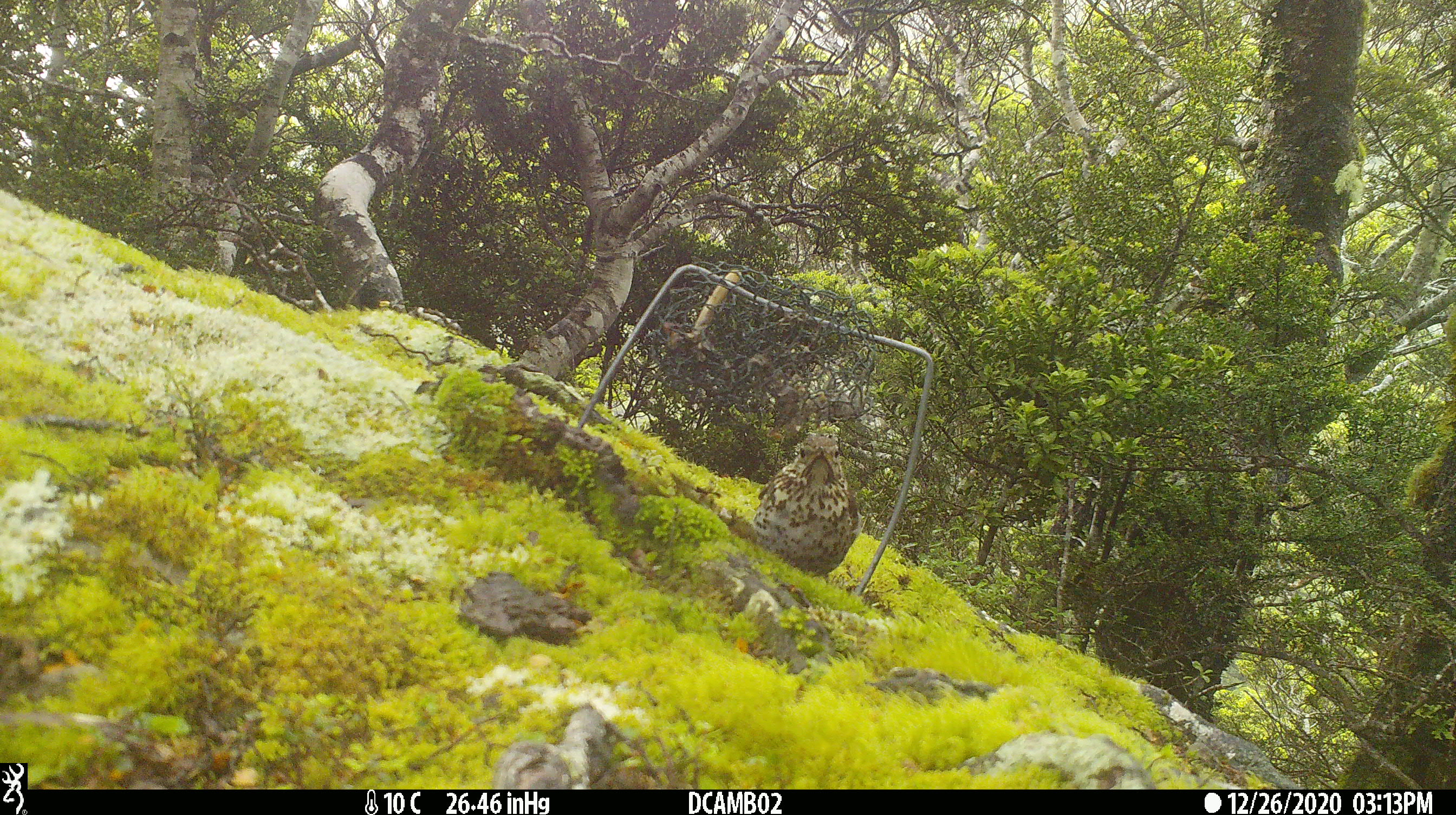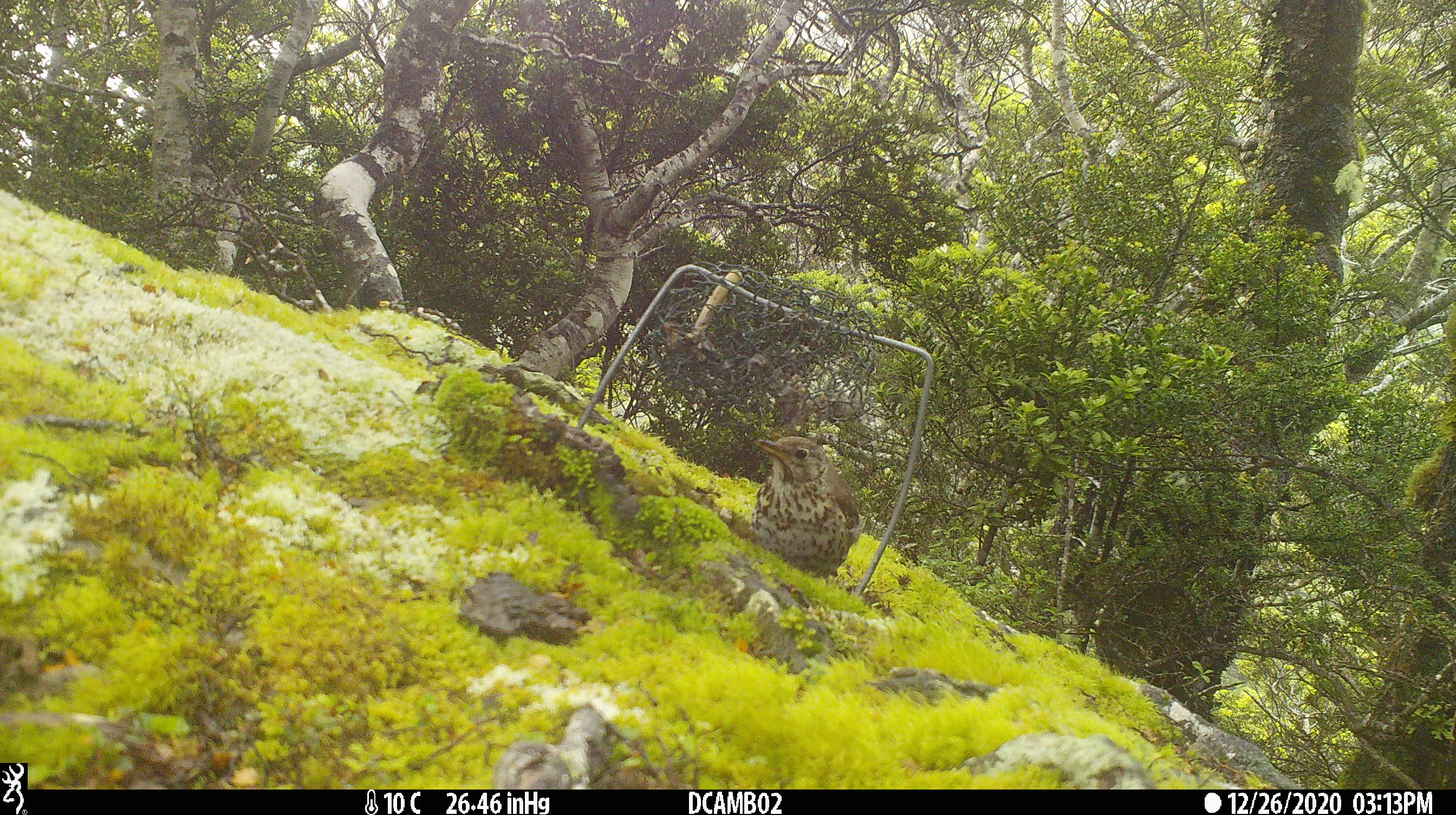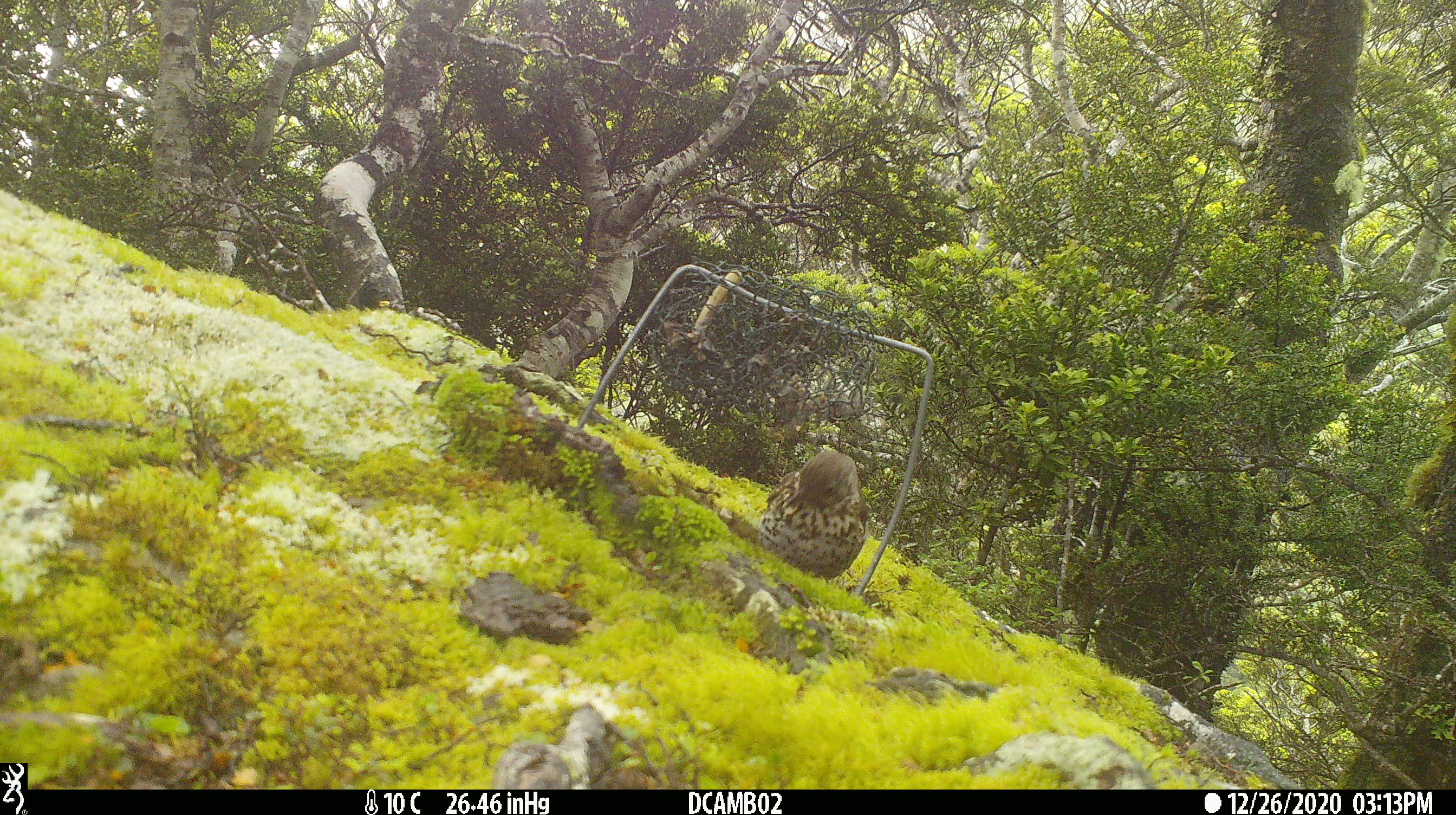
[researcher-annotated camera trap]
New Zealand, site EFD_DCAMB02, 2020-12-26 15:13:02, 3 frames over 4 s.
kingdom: Animalia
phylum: Chordata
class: Aves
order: Passeriformes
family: Turdidae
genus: Turdus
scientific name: Turdus philomelos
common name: song thrush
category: thrush